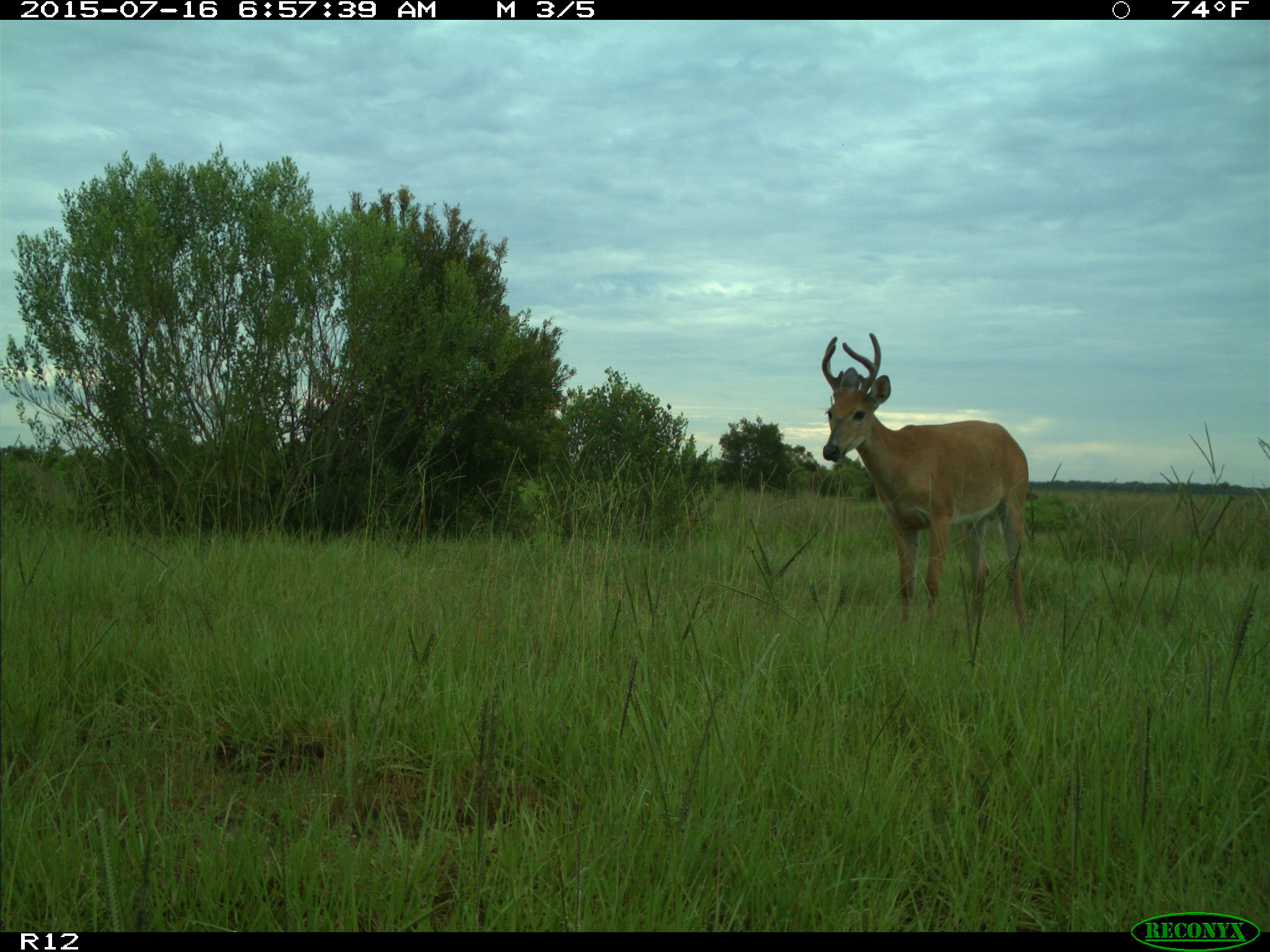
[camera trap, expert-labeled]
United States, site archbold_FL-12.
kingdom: Animalia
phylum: Chordata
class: Mammalia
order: Artiodactyla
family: Cervidae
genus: Odocoileus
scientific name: Odocoileus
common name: deer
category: unidentified deer